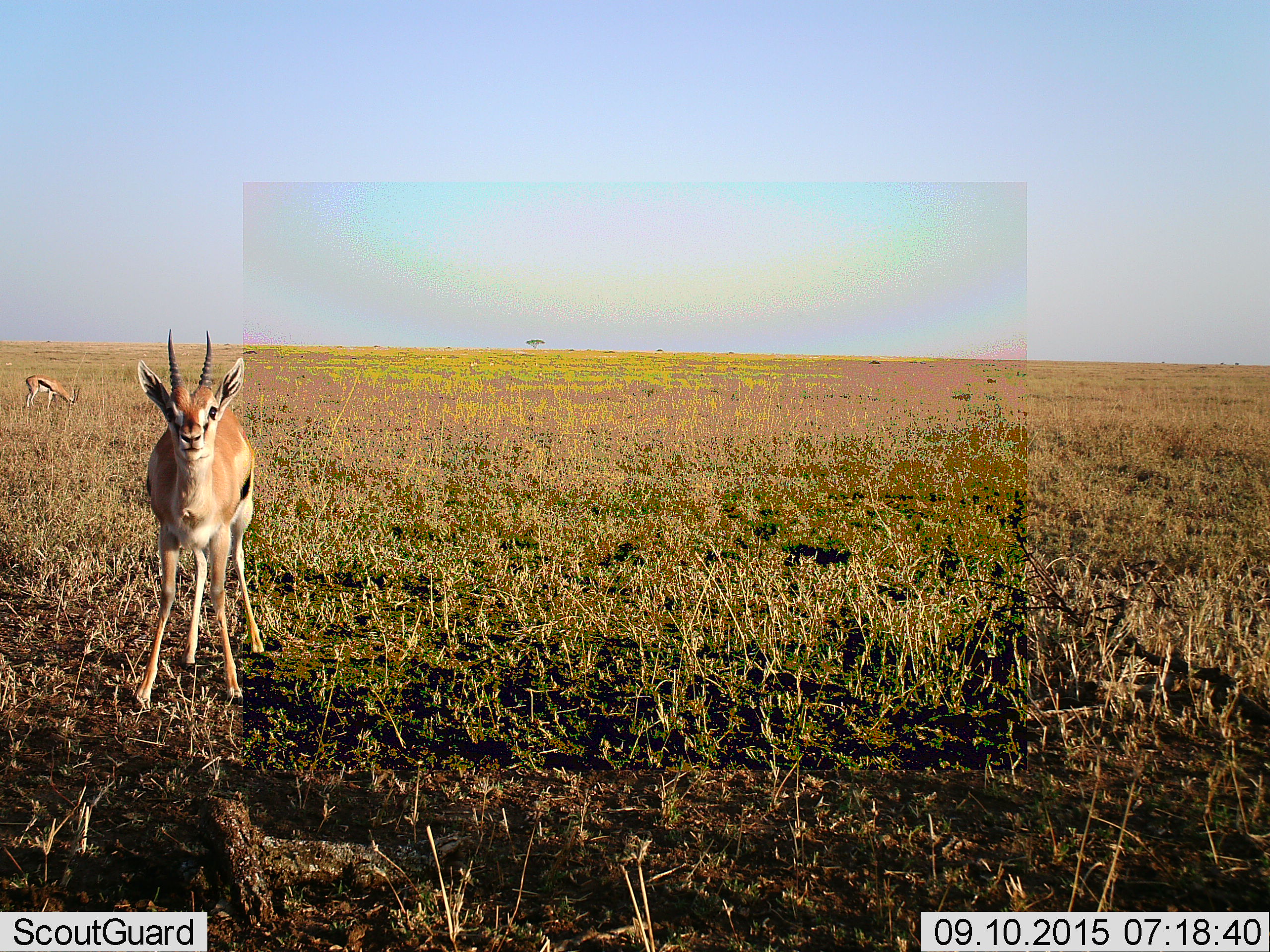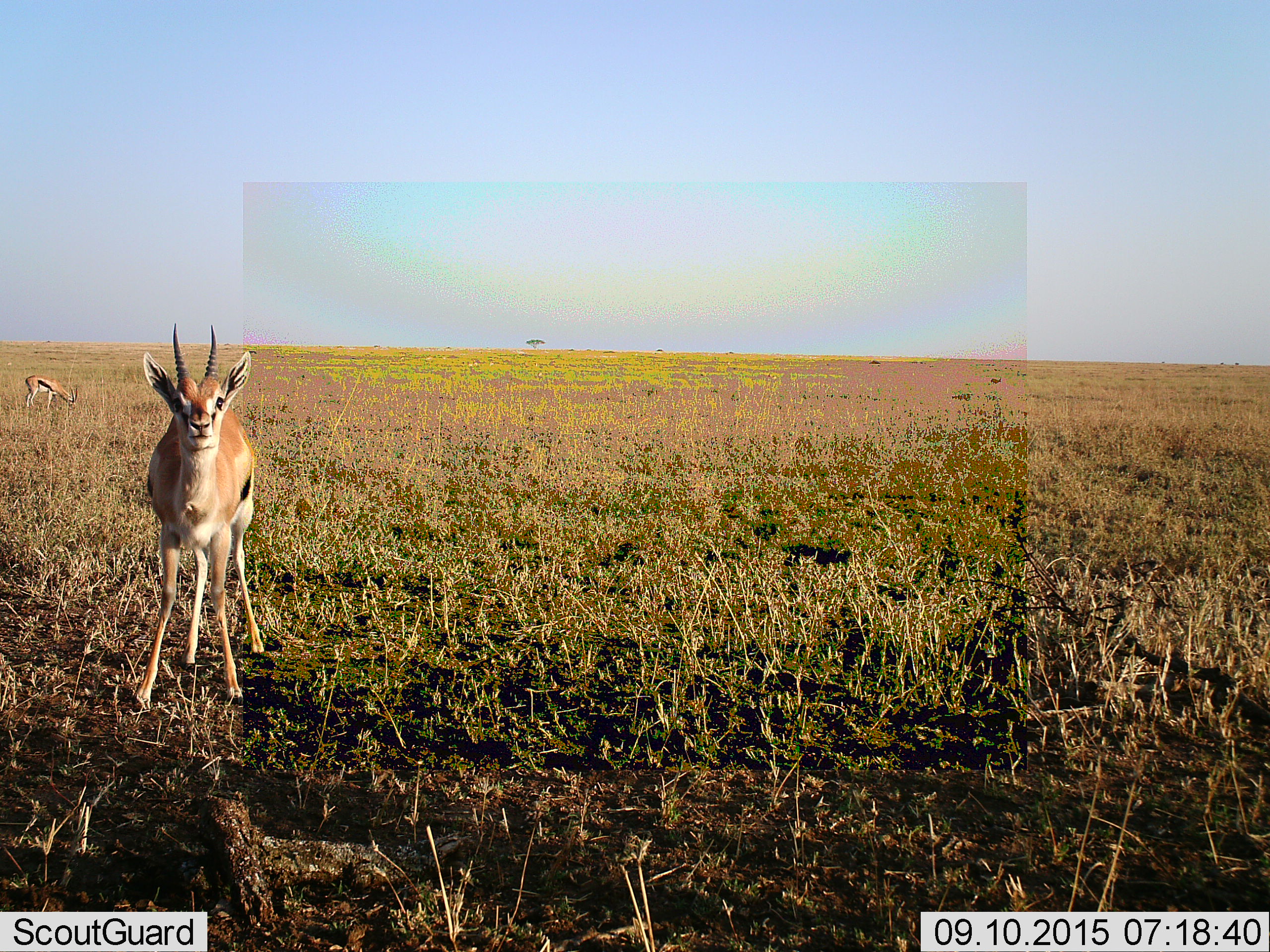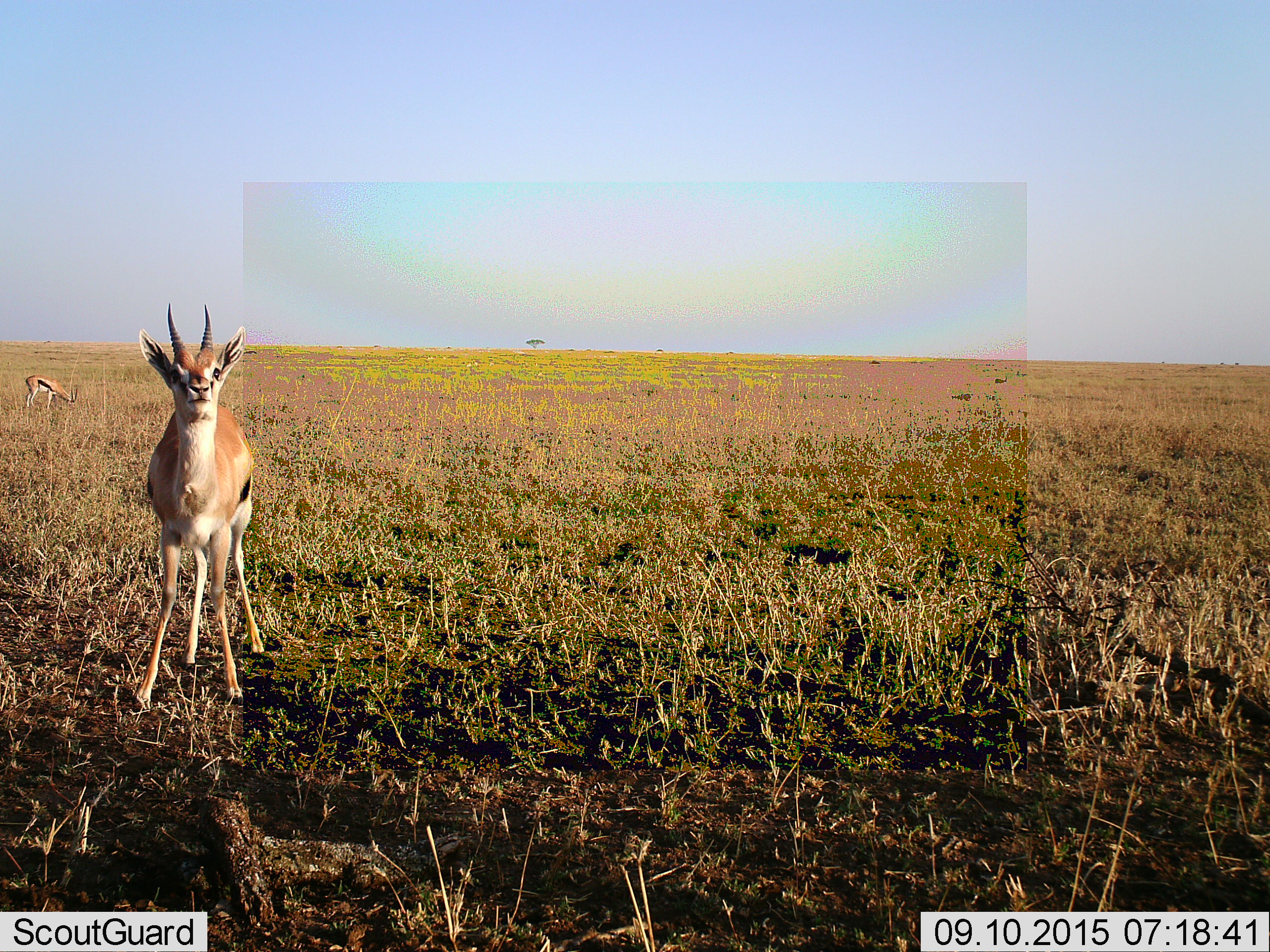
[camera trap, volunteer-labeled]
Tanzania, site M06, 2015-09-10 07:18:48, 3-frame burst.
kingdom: Animalia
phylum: Chordata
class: Mammalia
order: Artiodactyla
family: Bovidae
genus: Eudorcas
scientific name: Eudorcas thomsonii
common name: thomson's gazelle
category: gazellethomsons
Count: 2.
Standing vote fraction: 100%.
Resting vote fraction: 0%.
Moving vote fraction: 14%.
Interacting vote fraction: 14%.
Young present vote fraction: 14%.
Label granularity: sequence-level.